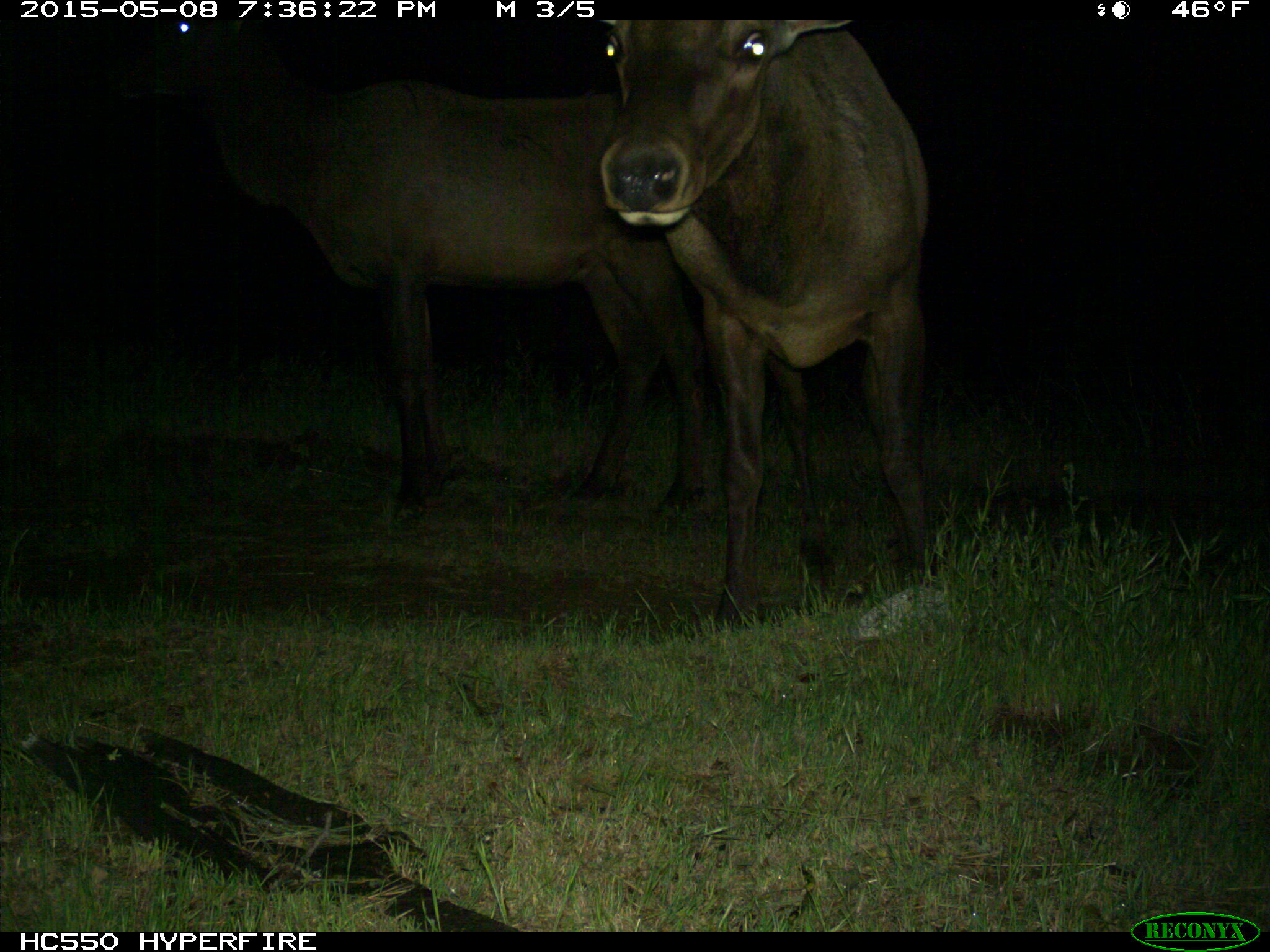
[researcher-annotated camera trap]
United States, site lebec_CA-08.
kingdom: Animalia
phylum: Chordata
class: Mammalia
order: Artiodactyla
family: Cervidae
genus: Cervus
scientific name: Cervus canadensis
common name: elk